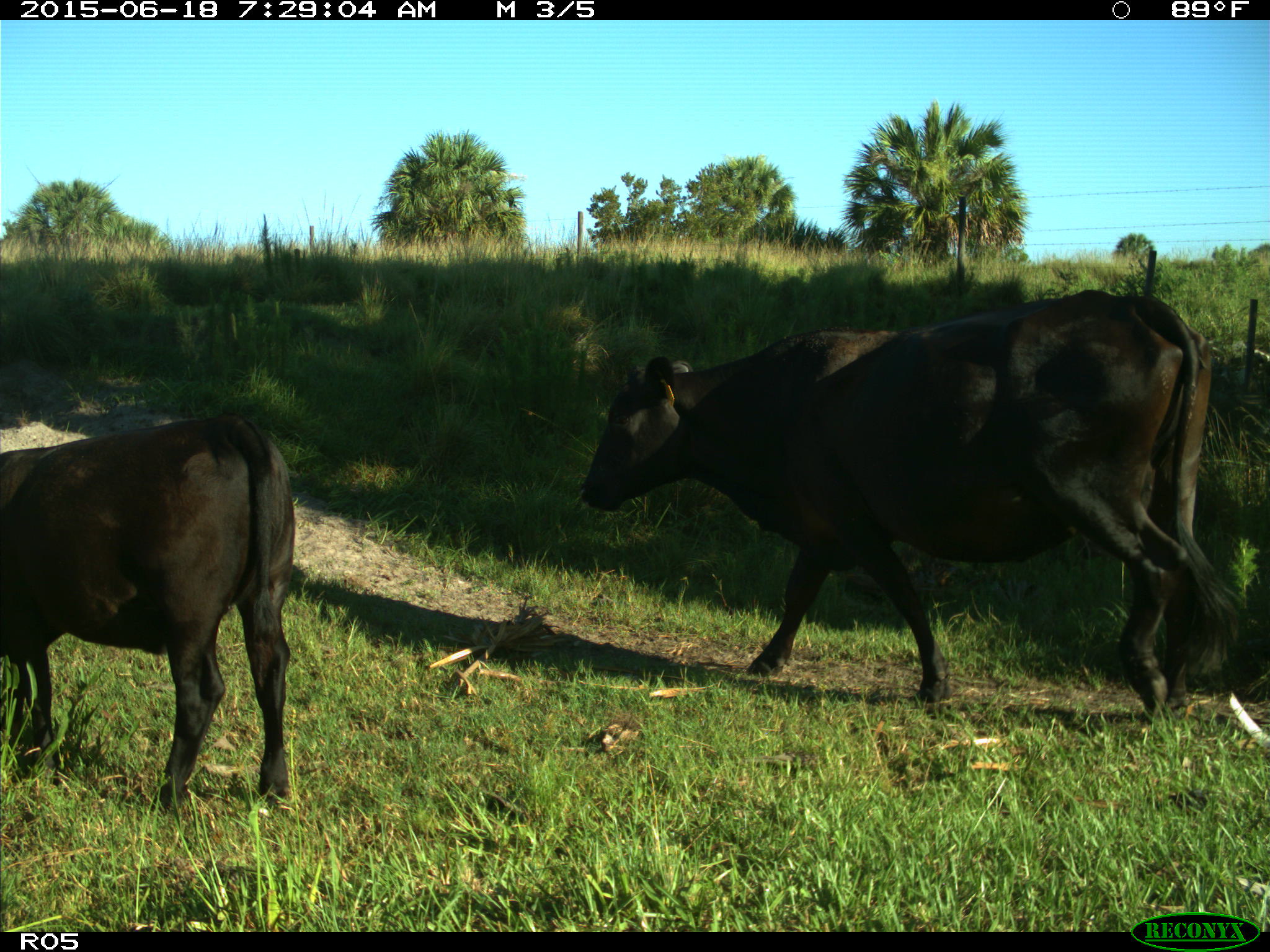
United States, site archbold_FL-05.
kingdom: Animalia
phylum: Chordata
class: Mammalia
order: Artiodactyla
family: Bovidae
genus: Bos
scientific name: Bos taurus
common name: domestic cow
Bos taurus (domestic cow).